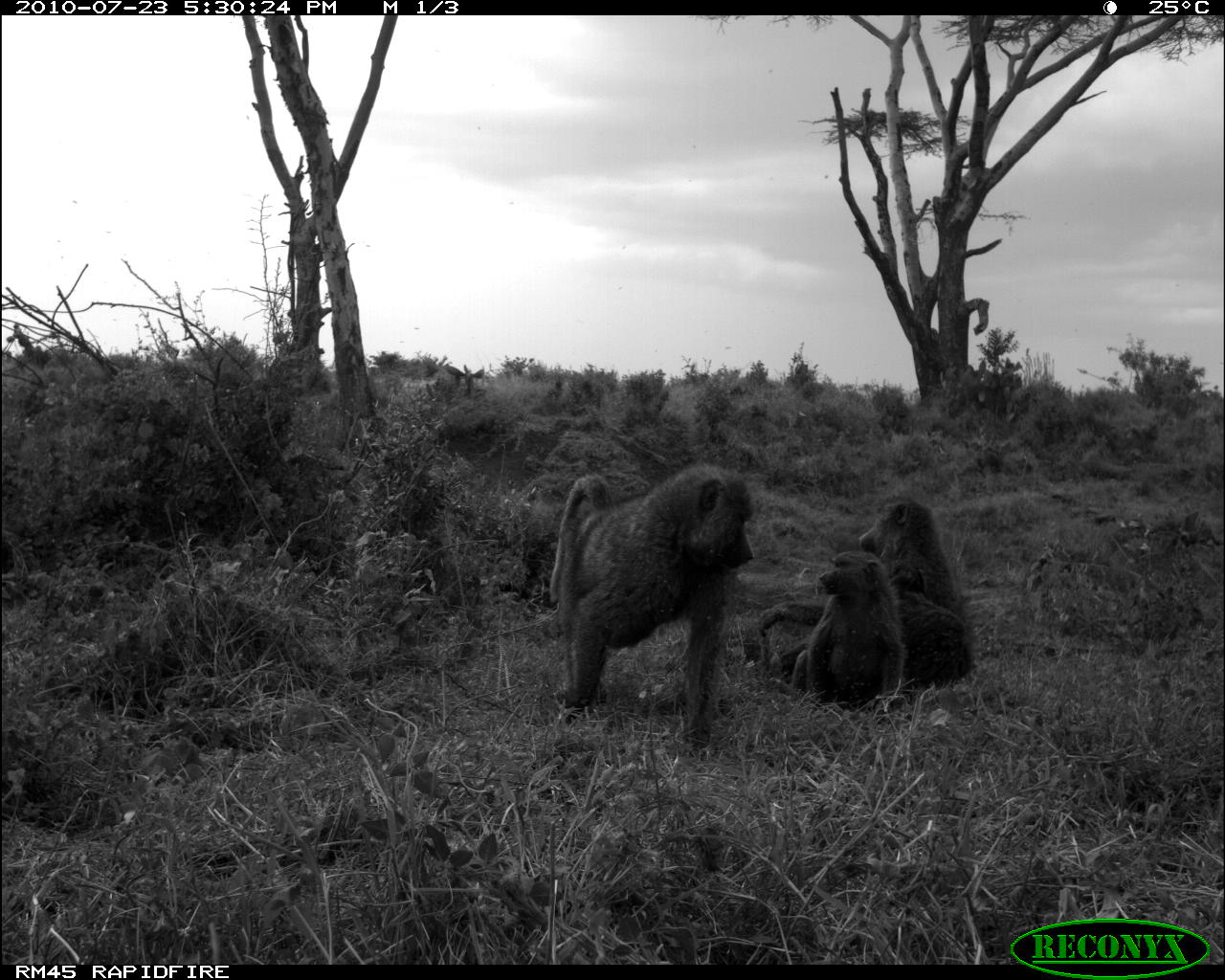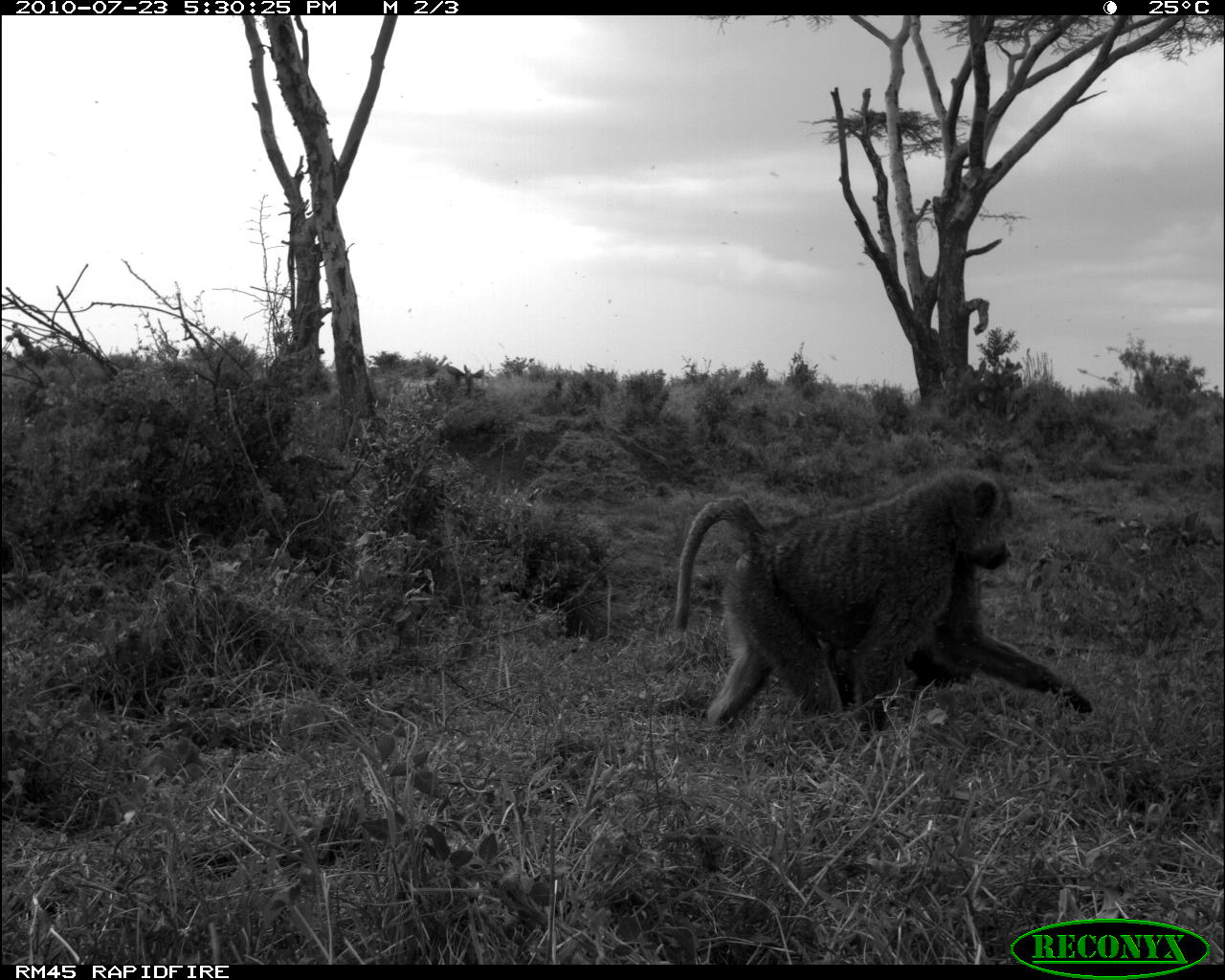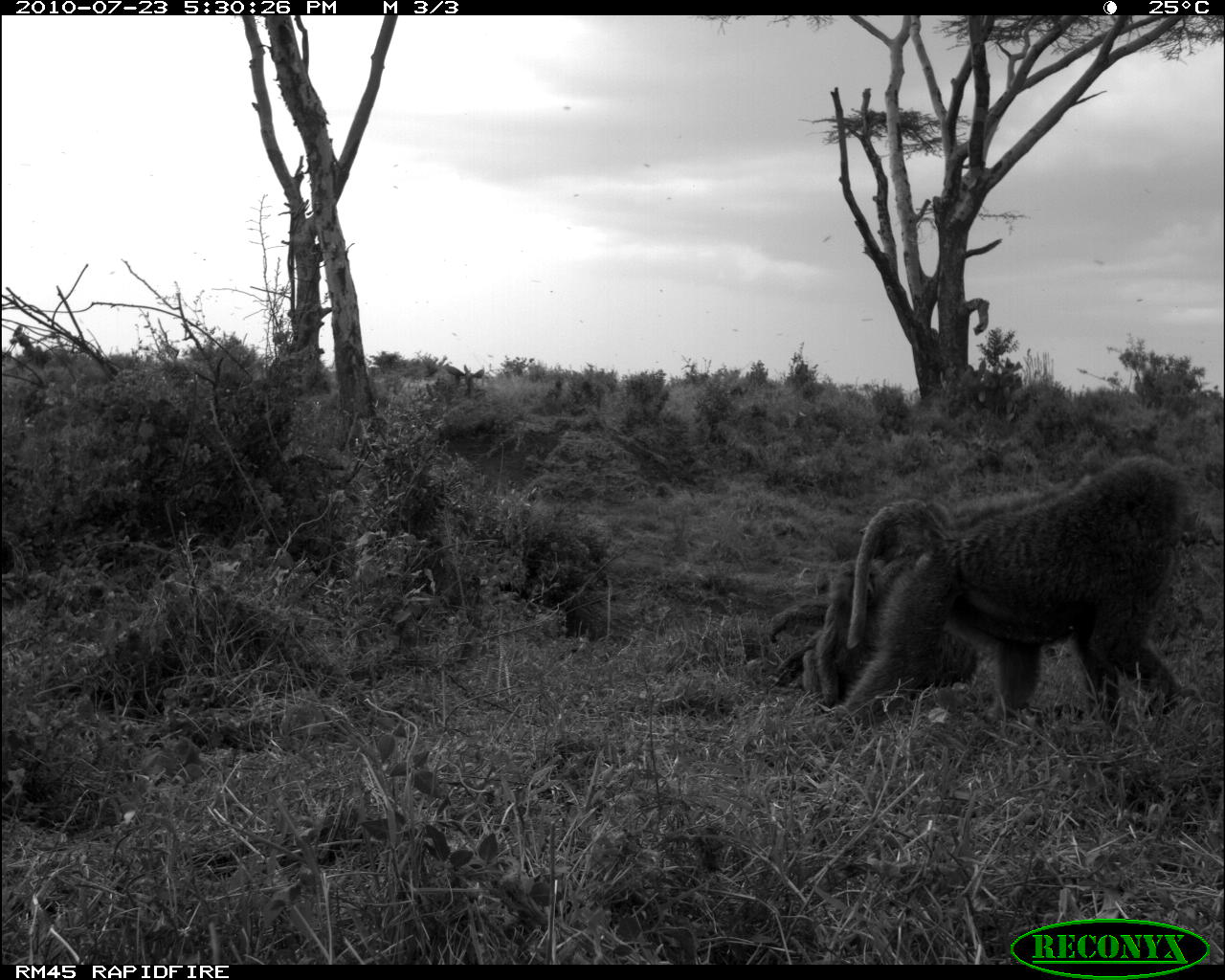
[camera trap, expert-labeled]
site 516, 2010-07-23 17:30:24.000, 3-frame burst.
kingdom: Animalia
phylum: Chordata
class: Mammalia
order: Primates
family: Cercopithecidae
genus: Papio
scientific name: Papio anubis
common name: olive baboon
Papio anubis (olive baboon), count 3.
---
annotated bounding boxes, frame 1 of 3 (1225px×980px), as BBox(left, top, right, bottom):
papio anubis: BBox(549, 462, 753, 745); BBox(756, 559, 971, 687); BBox(790, 551, 906, 714); BBox(857, 494, 953, 683)